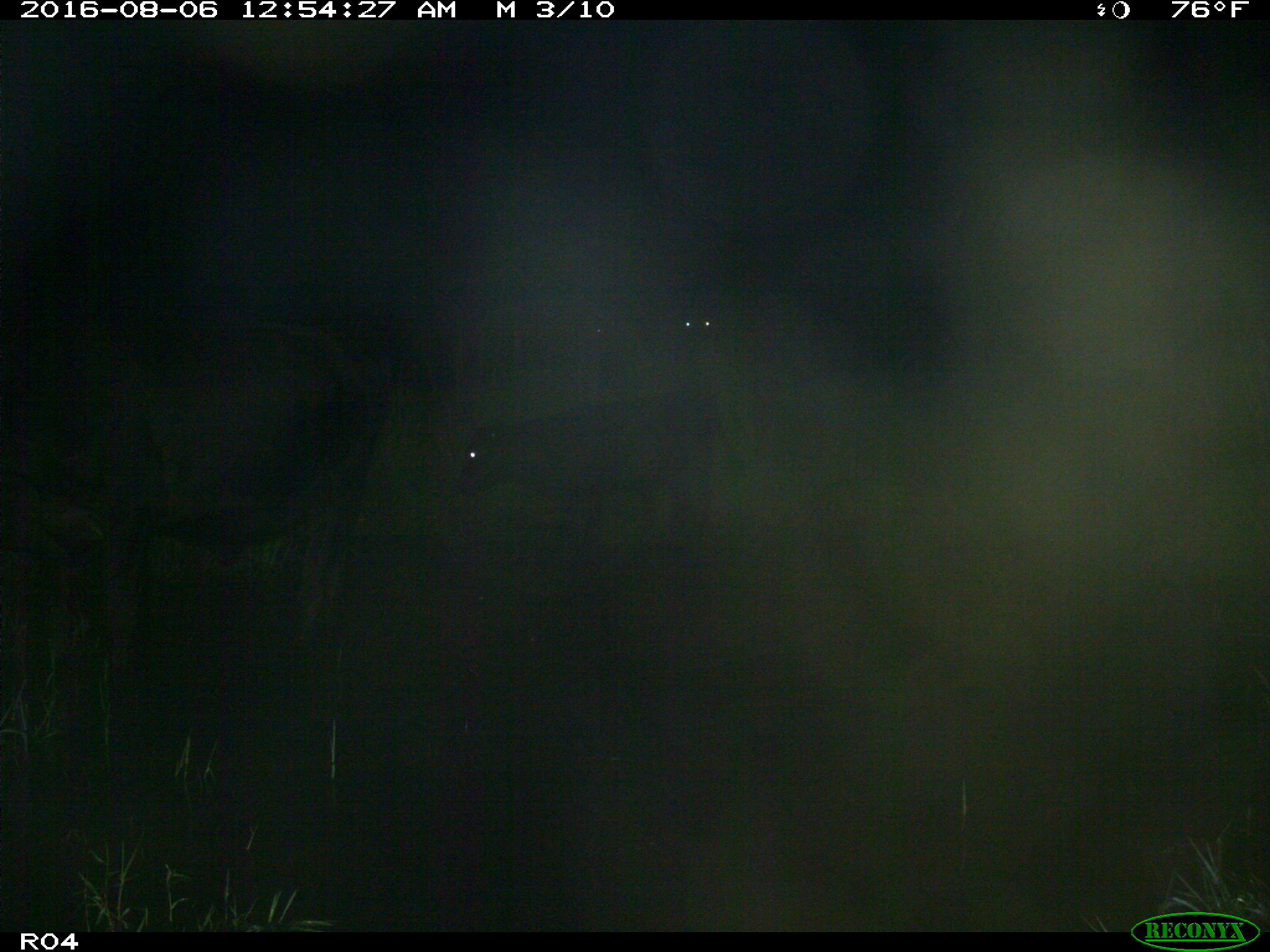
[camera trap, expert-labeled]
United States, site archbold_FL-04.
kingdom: Animalia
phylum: Chordata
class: Mammalia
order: Artiodactyla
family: Bovidae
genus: Bos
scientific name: Bos taurus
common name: domestic cow